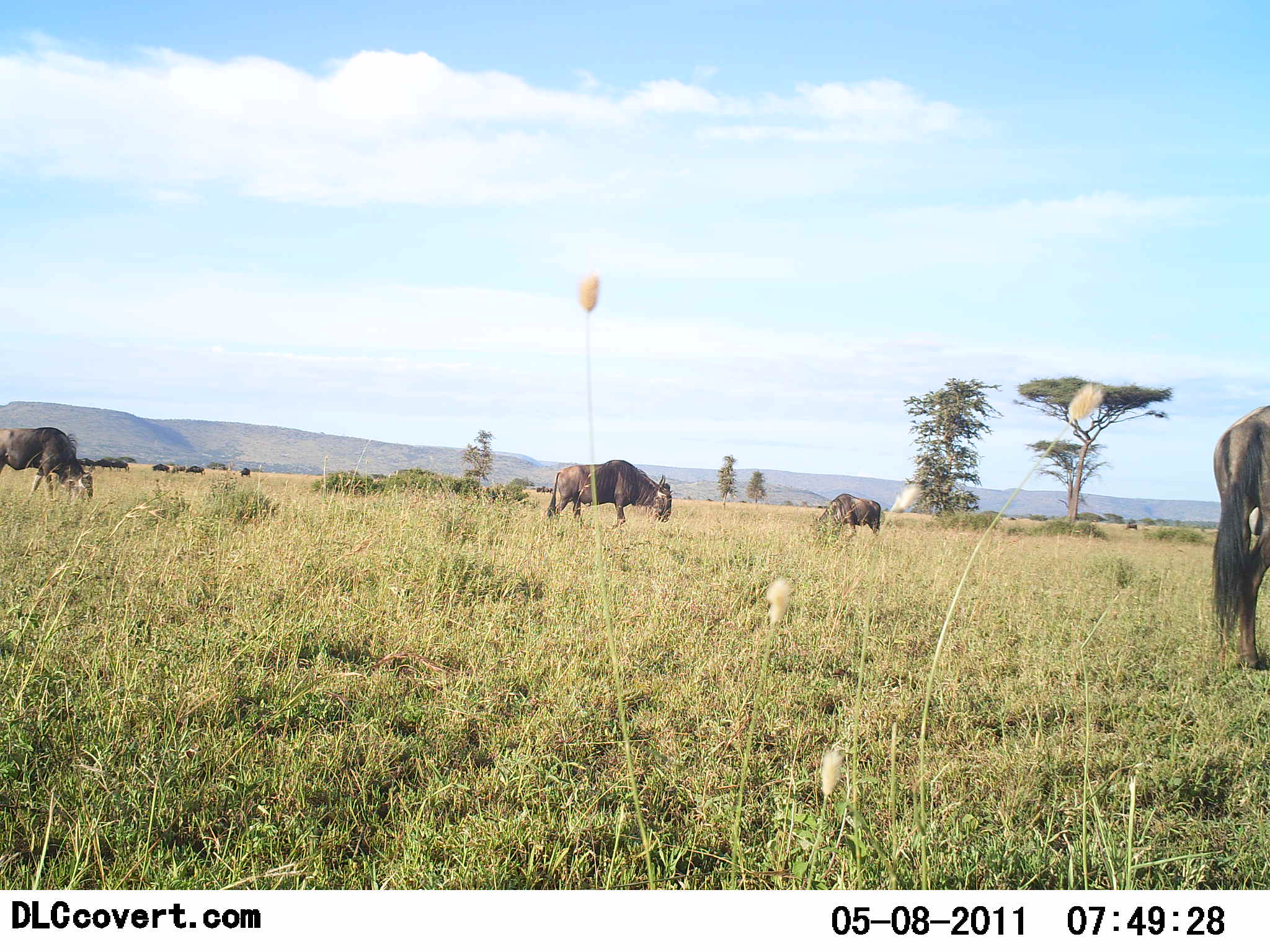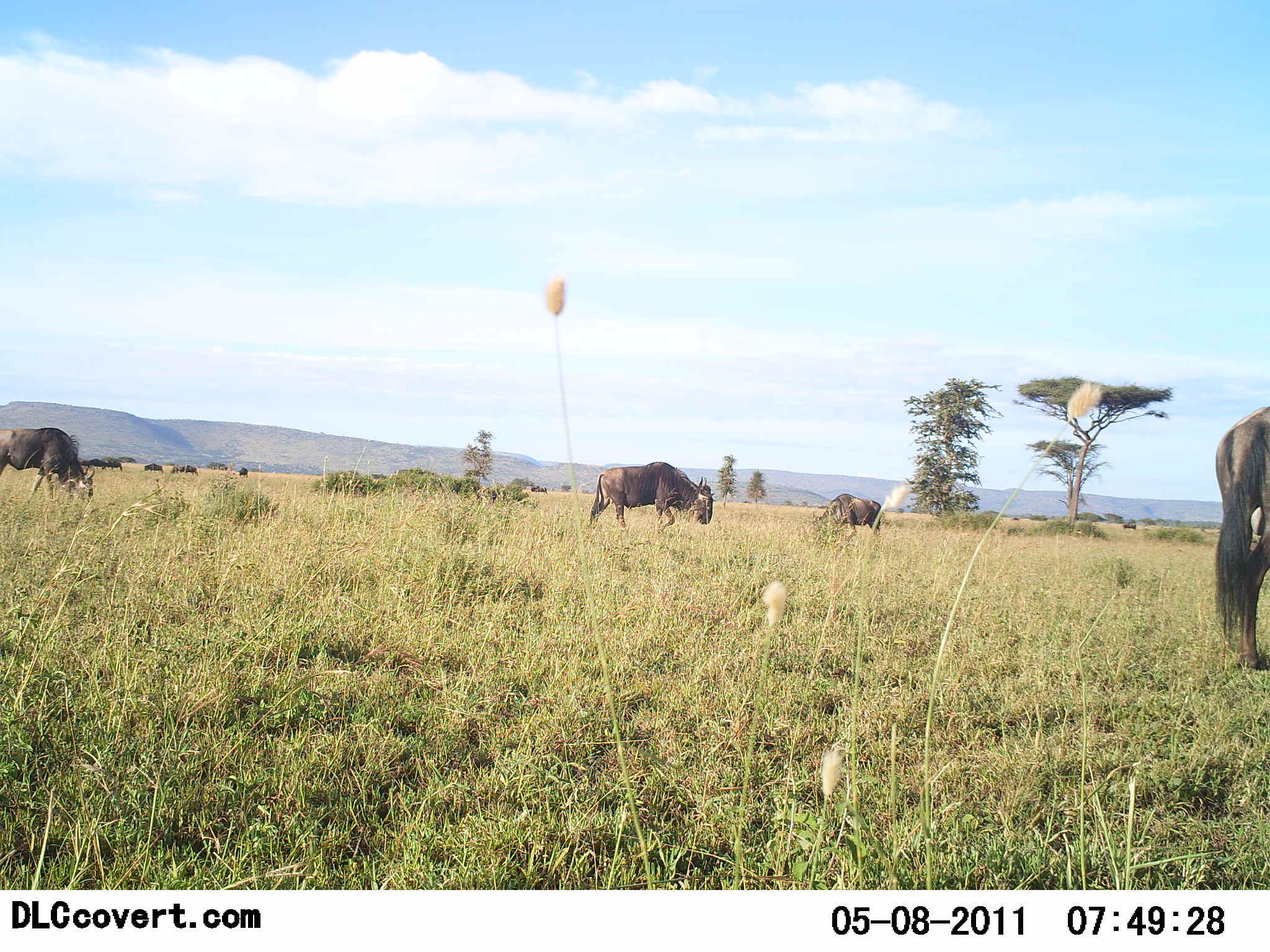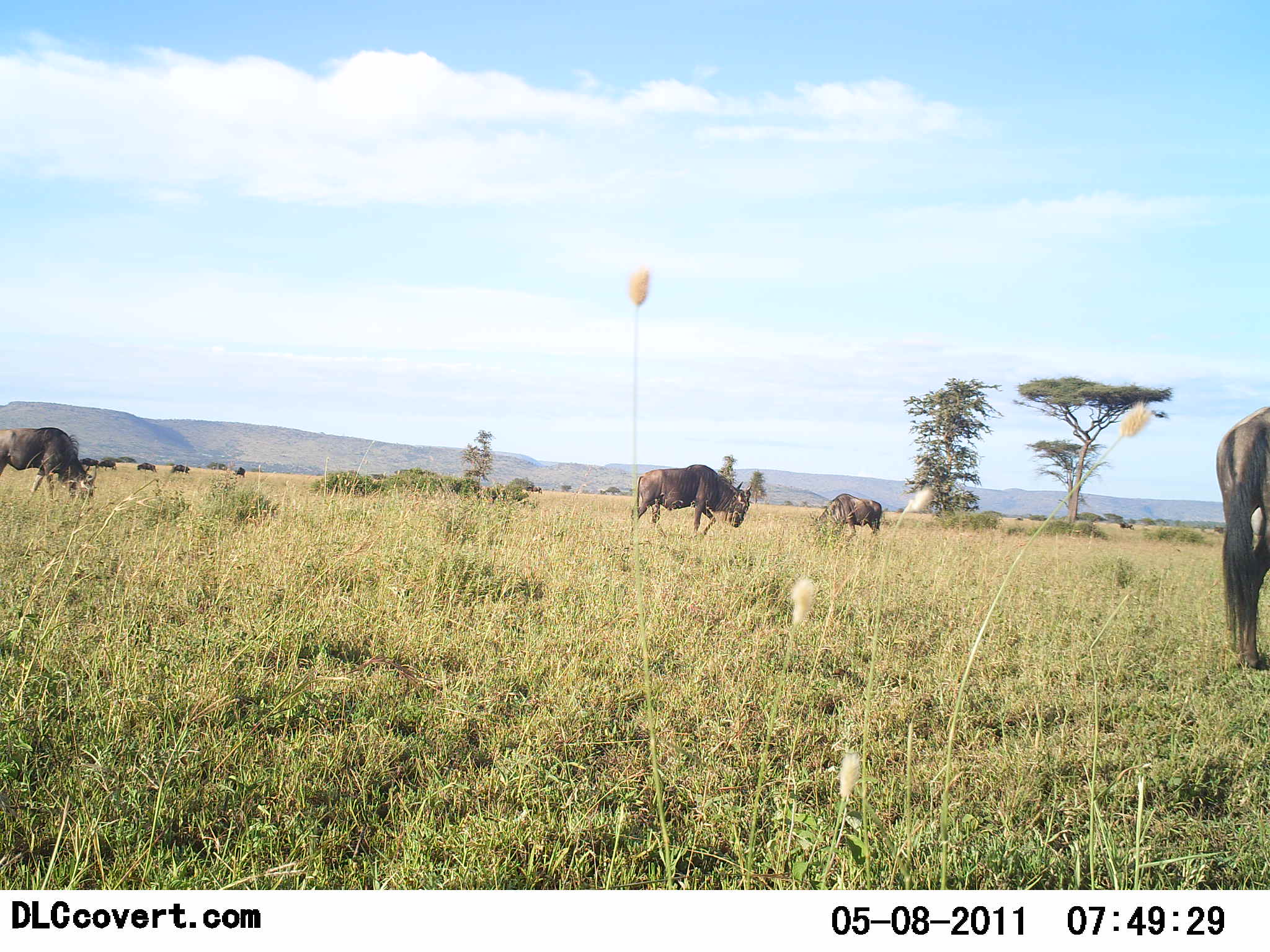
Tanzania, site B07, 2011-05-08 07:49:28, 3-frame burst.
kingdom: Animalia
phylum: Chordata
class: Mammalia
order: Artiodactyla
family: Bovidae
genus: Connochaetes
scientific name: Connochaetes taurinus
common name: blue wildebeest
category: wildebeest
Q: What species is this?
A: Wildebeest (blue wildebeest) (Connochaetes taurinus).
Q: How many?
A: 11-50.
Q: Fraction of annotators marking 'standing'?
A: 29%.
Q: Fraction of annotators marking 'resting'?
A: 0%.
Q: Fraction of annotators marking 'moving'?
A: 64%.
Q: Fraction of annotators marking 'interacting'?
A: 0%.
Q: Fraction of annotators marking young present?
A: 0%.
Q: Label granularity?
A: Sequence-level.